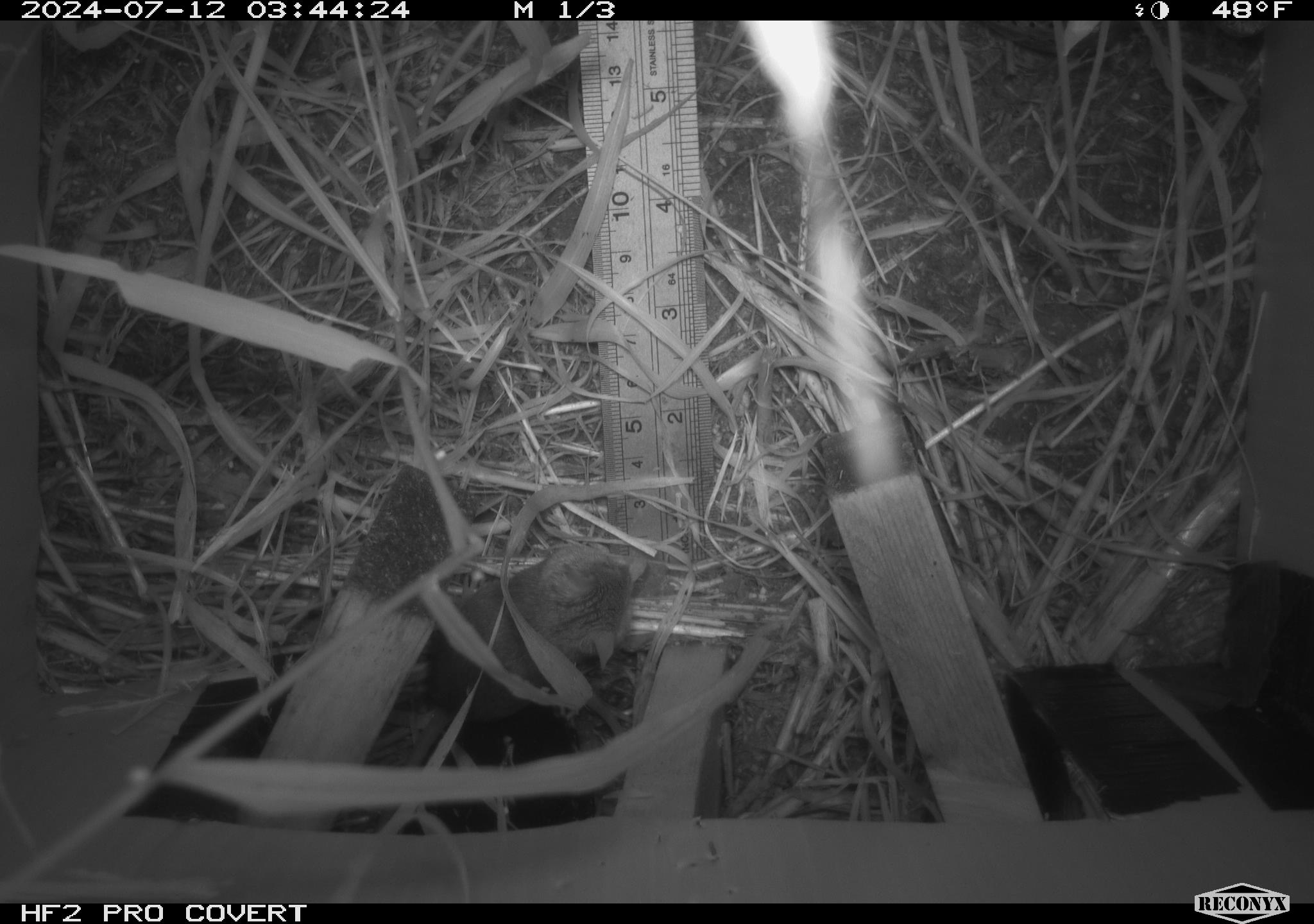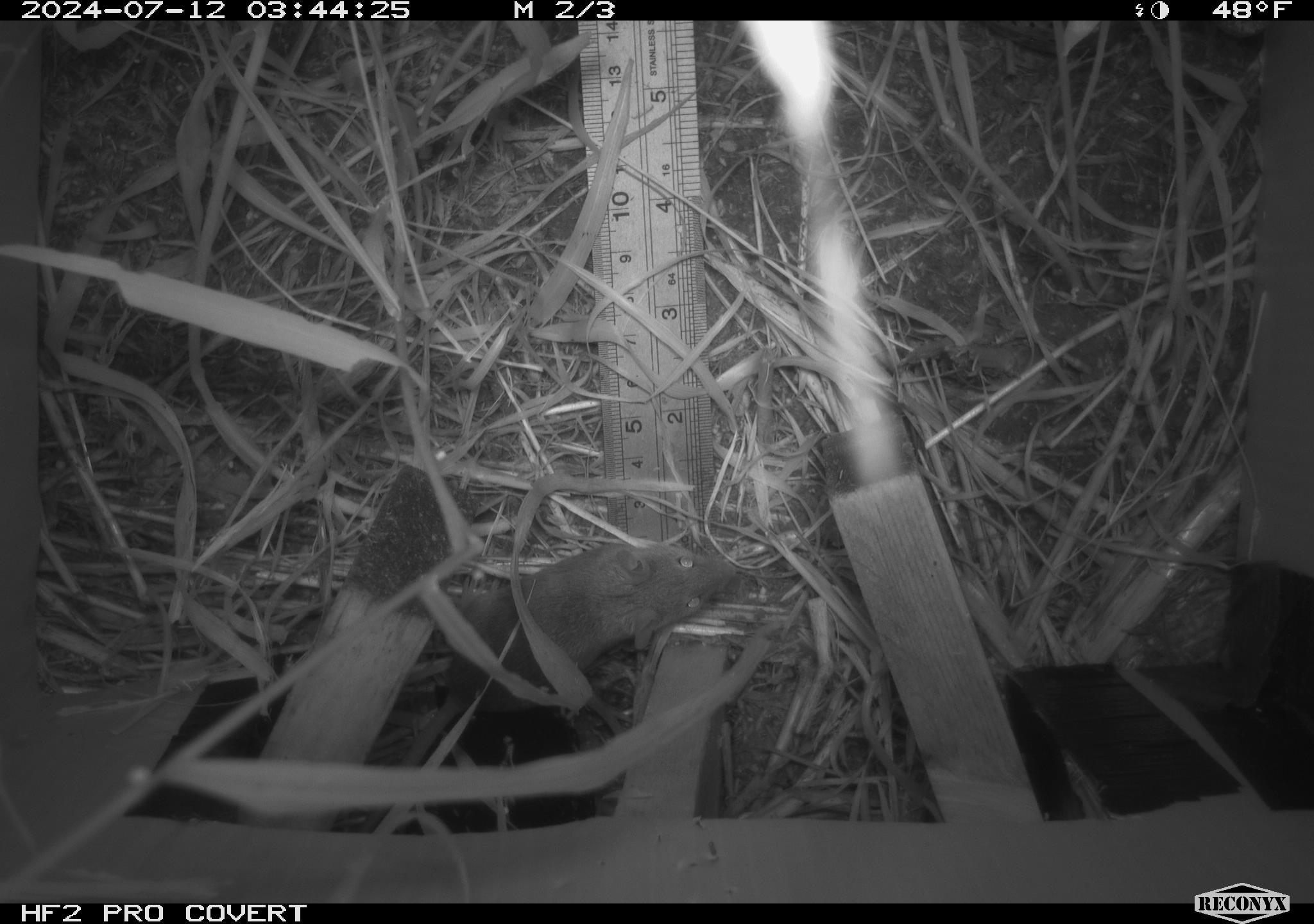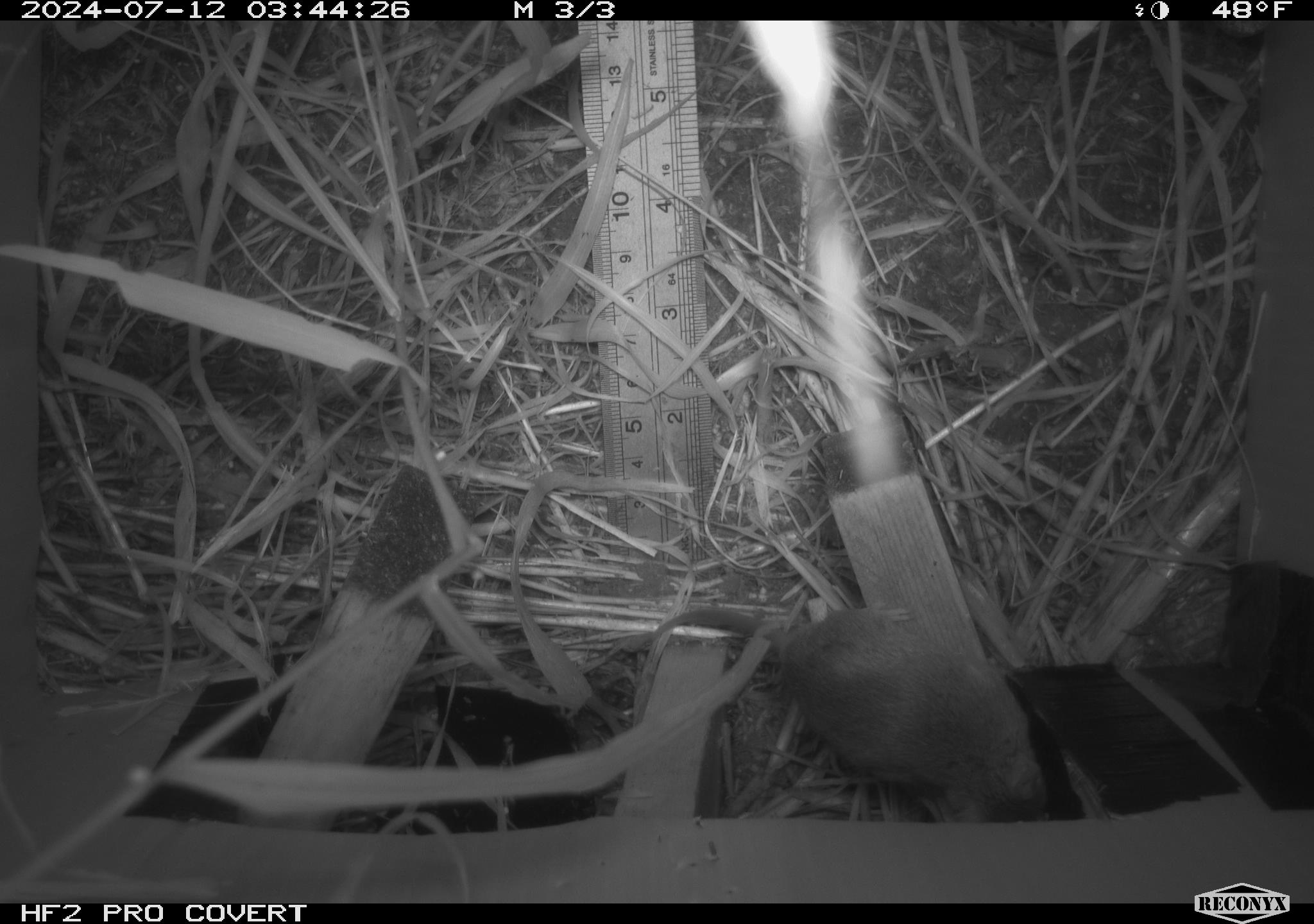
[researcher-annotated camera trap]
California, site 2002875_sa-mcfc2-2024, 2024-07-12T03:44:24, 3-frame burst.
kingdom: Animalia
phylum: Chordata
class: Mammalia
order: Rodentia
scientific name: Rodentia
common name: rodent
Rodent (Rodentia).